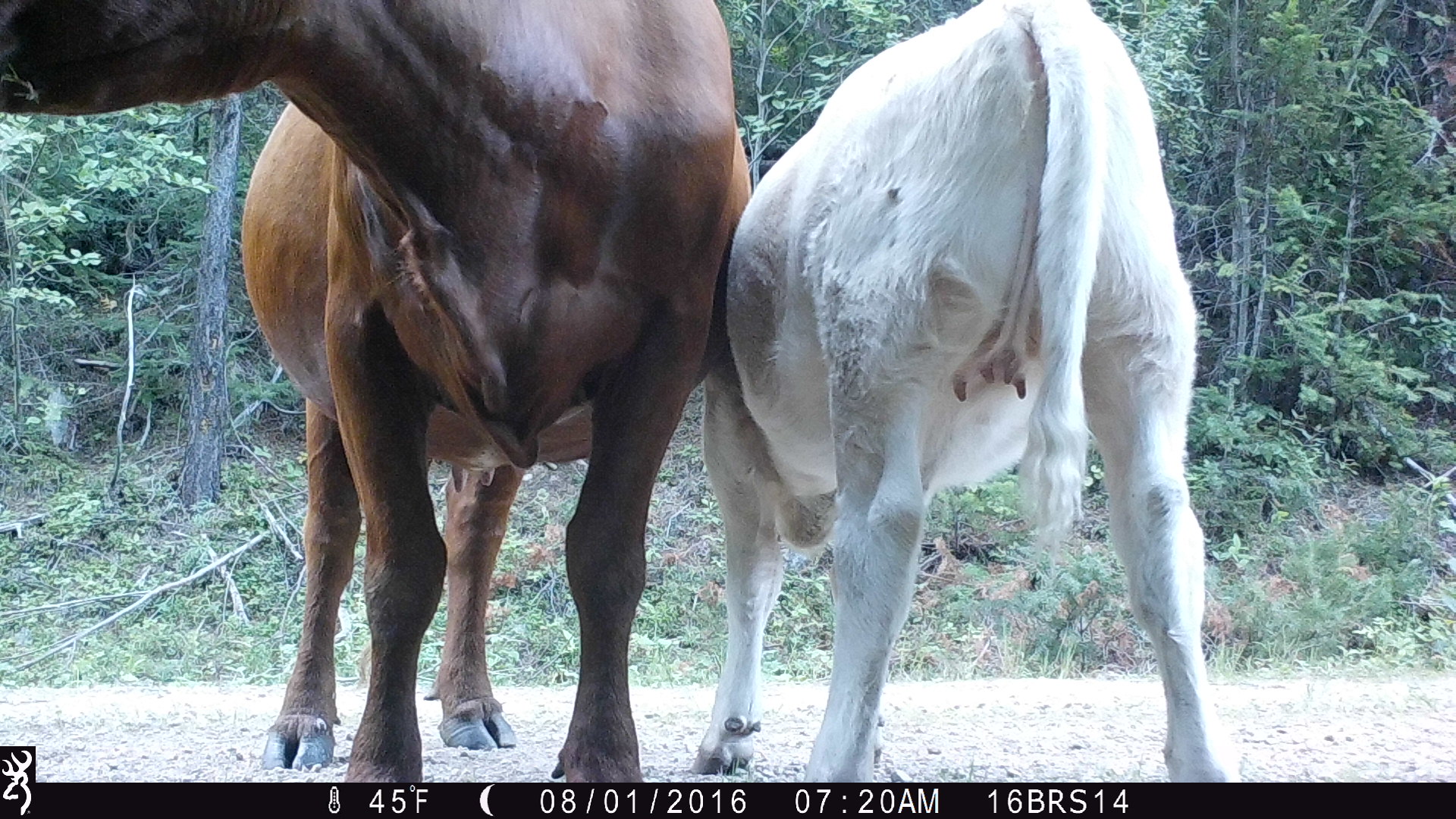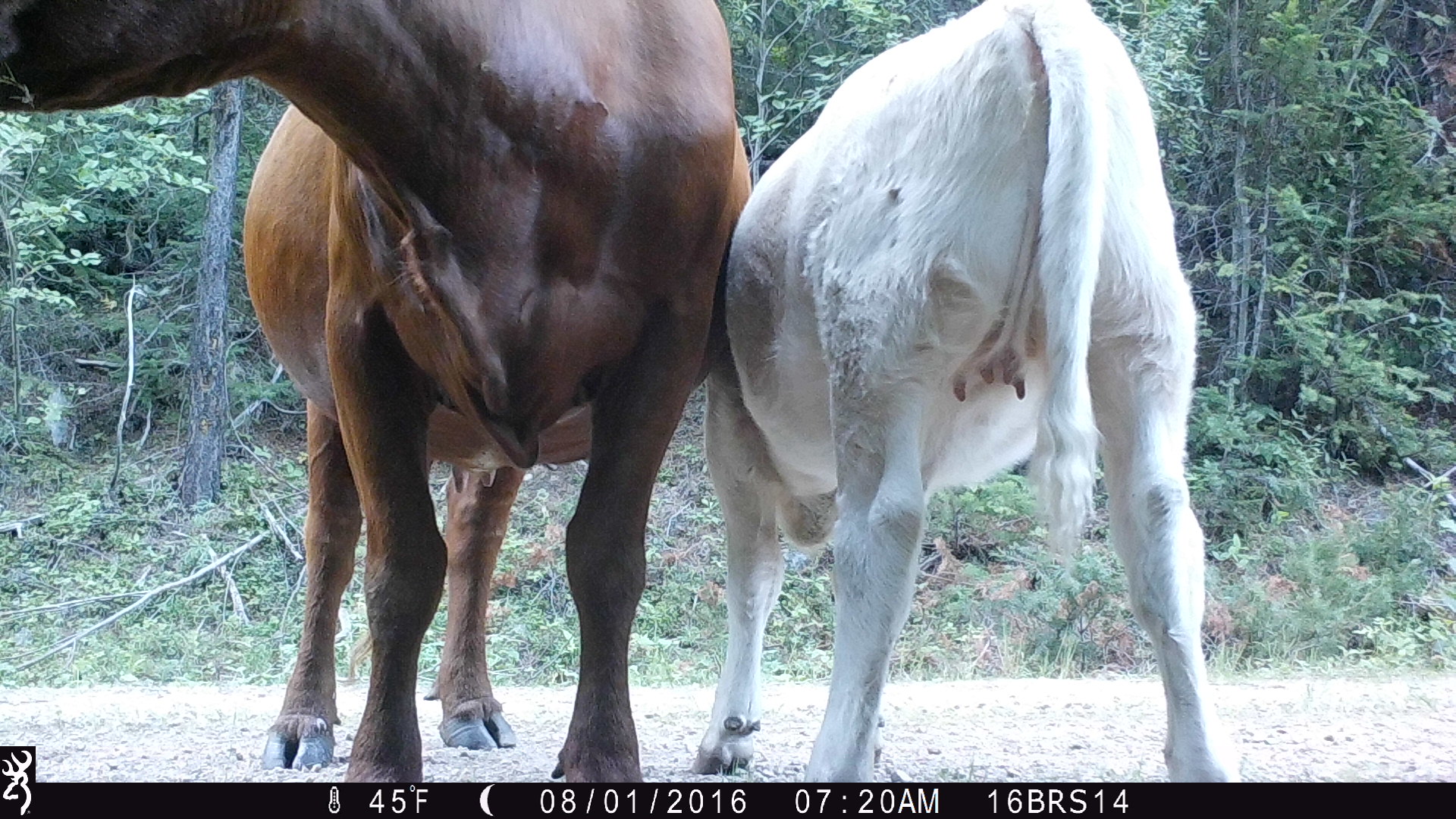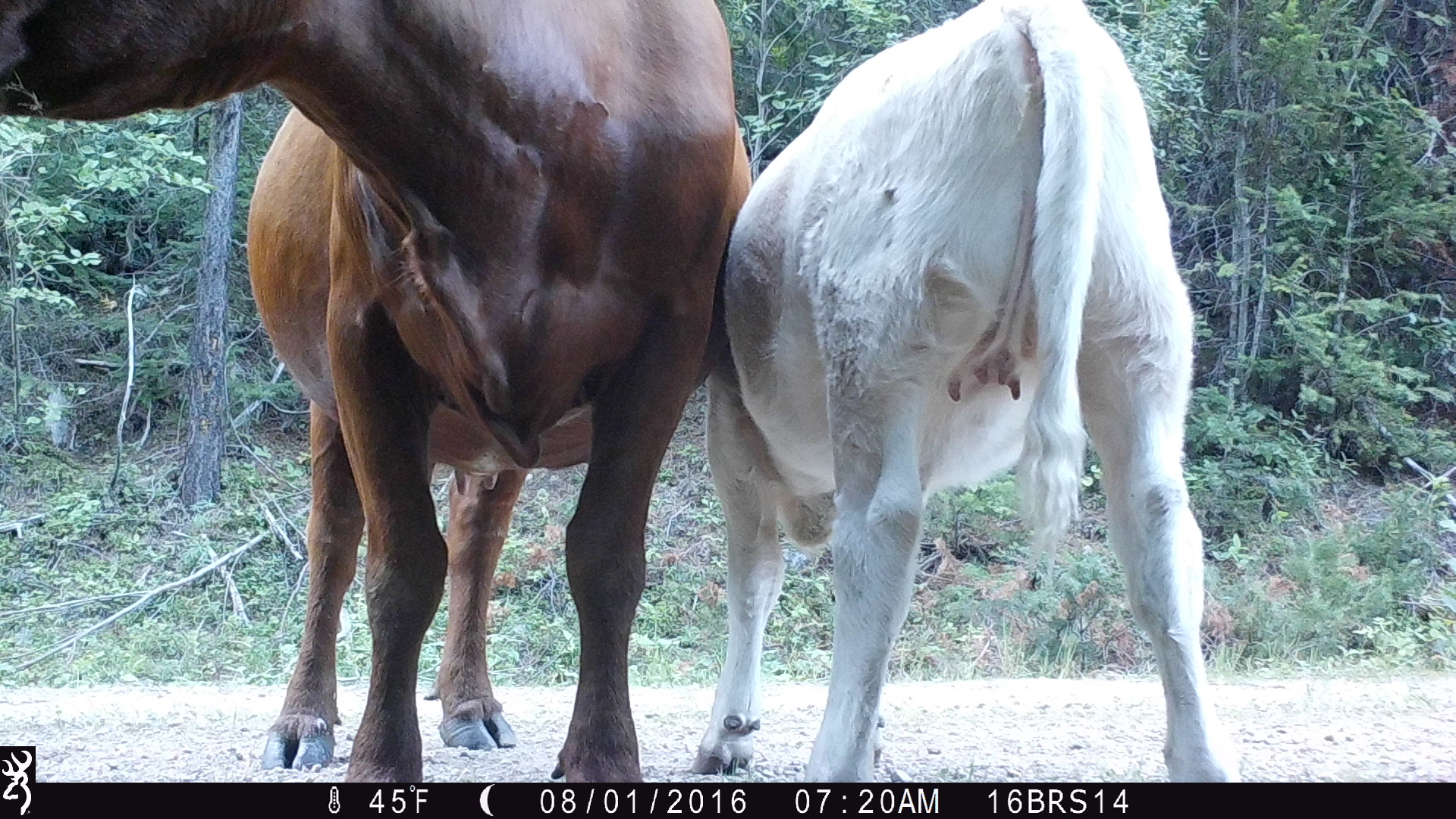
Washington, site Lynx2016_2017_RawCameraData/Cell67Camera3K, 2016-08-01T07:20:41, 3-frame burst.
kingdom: Animalia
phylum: Chordata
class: Mammalia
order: Artiodactyla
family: Bovidae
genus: Bos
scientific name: Bos taurus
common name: domestic cattle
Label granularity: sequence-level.